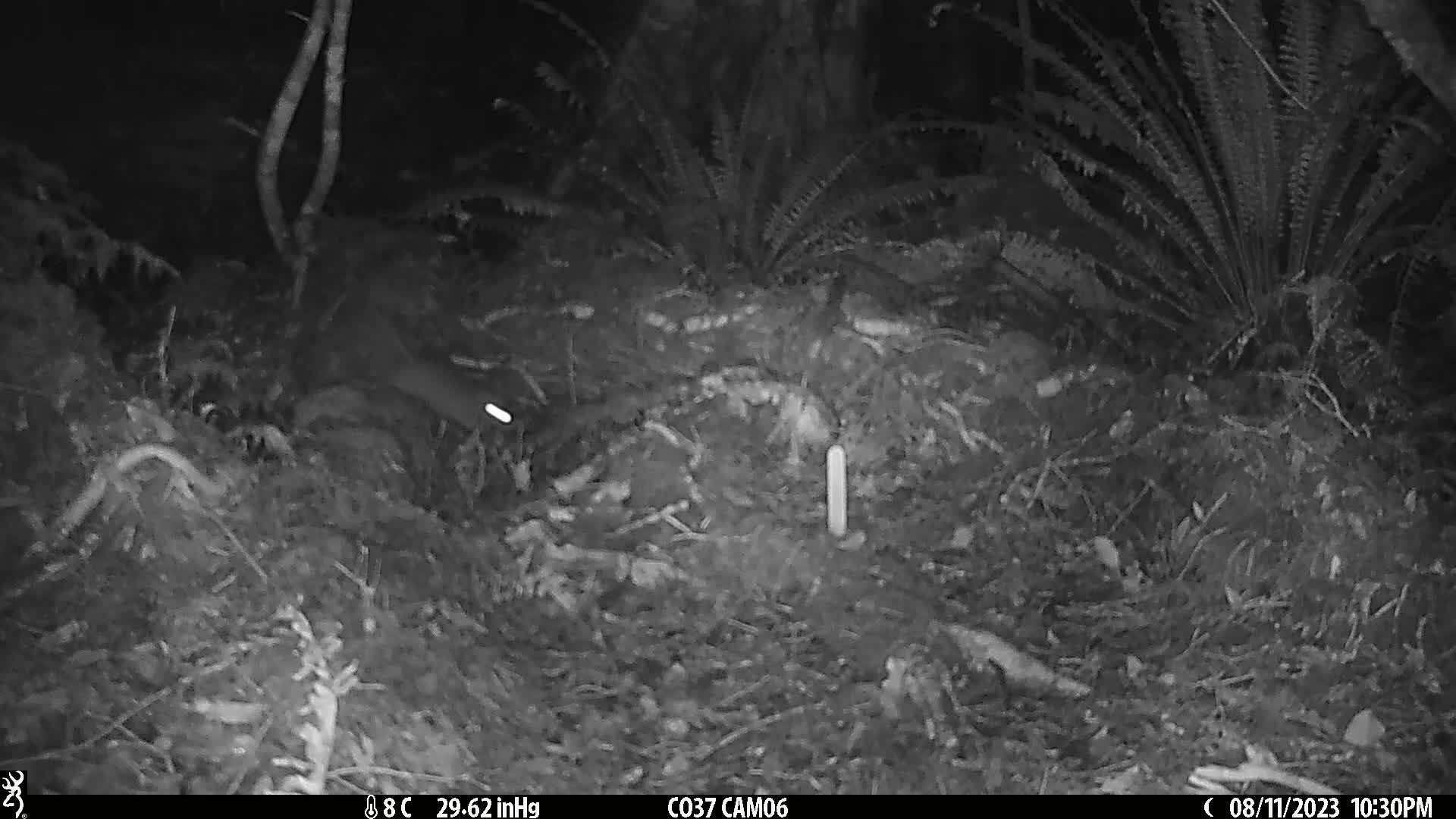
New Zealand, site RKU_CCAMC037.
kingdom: Animalia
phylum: Chordata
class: Mammalia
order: Rodentia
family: Muridae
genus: Rattus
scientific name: Rattus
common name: rat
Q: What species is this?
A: Rat (Rattus).